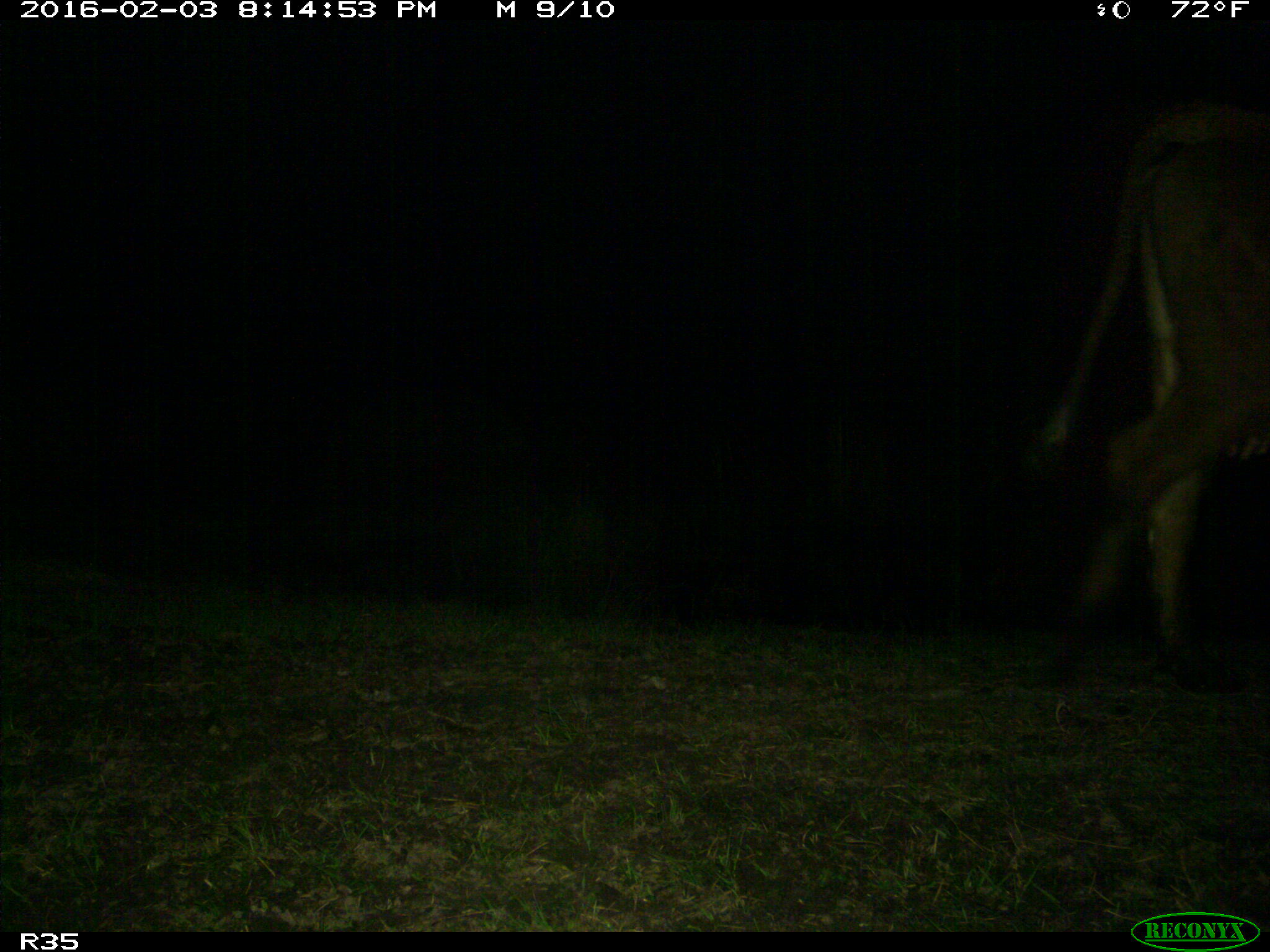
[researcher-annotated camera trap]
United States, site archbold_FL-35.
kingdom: Animalia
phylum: Chordata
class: Mammalia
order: Artiodactyla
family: Bovidae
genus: Bos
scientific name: Bos taurus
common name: domestic cow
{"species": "Bos taurus (domestic cow)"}